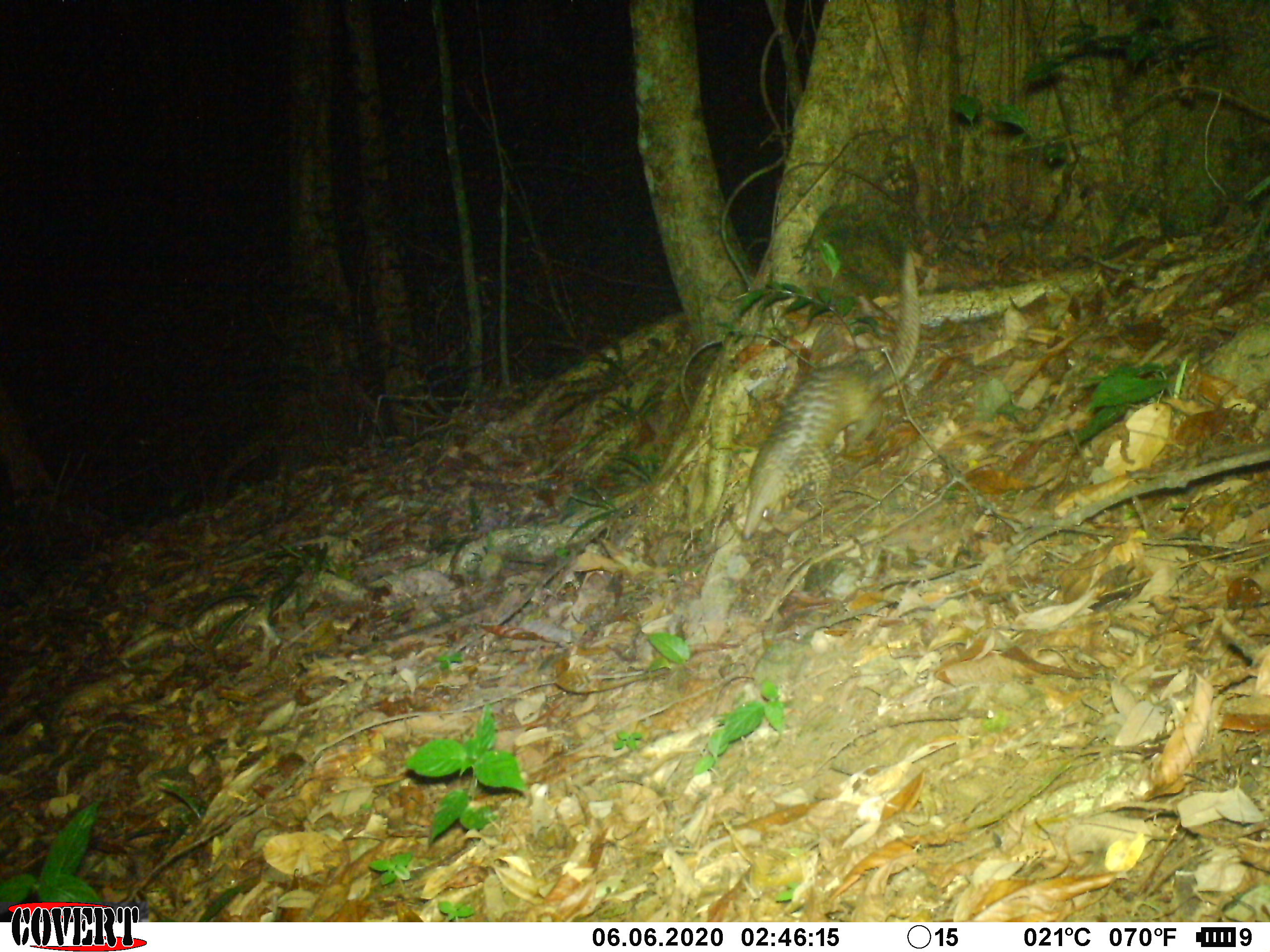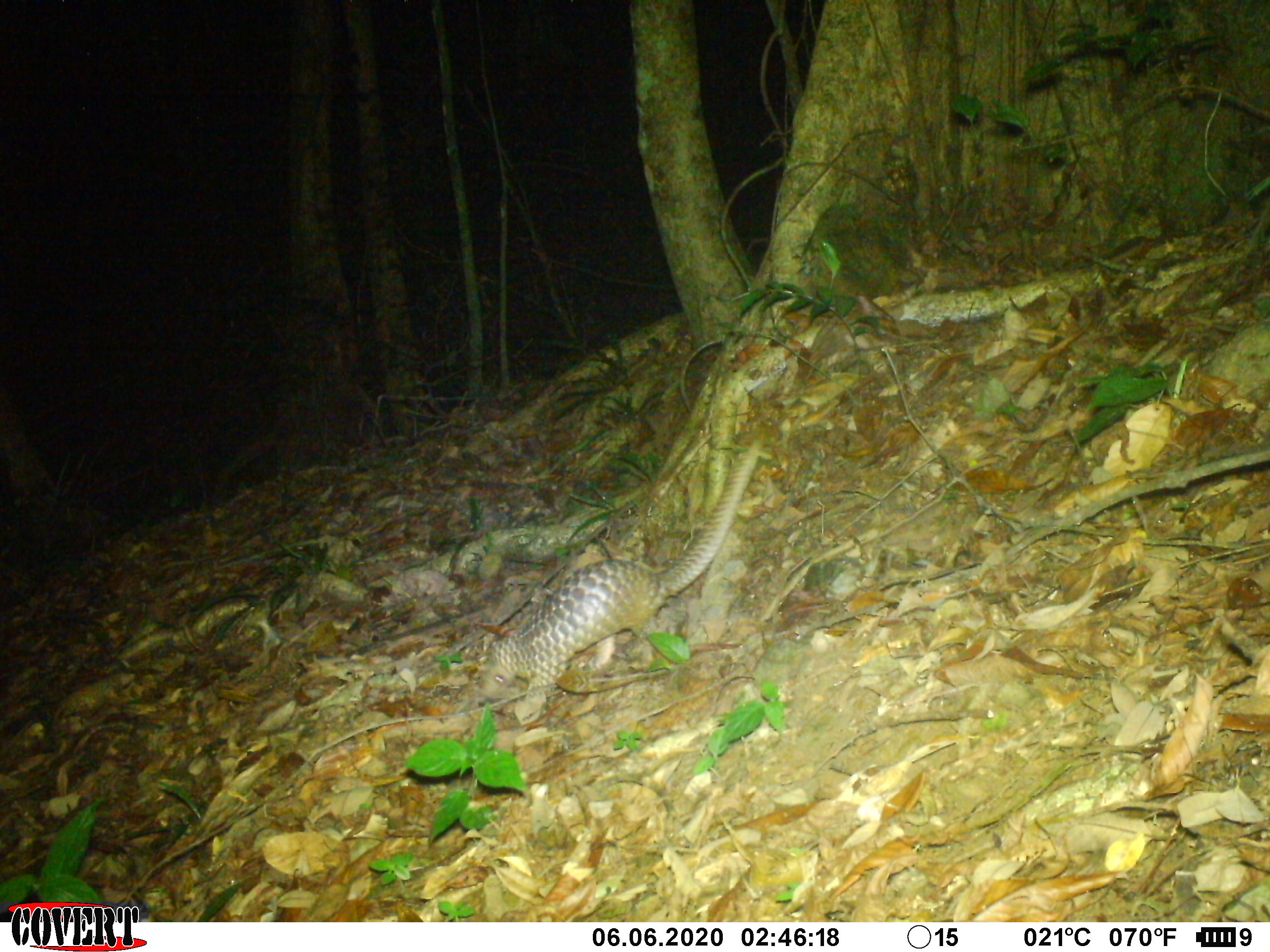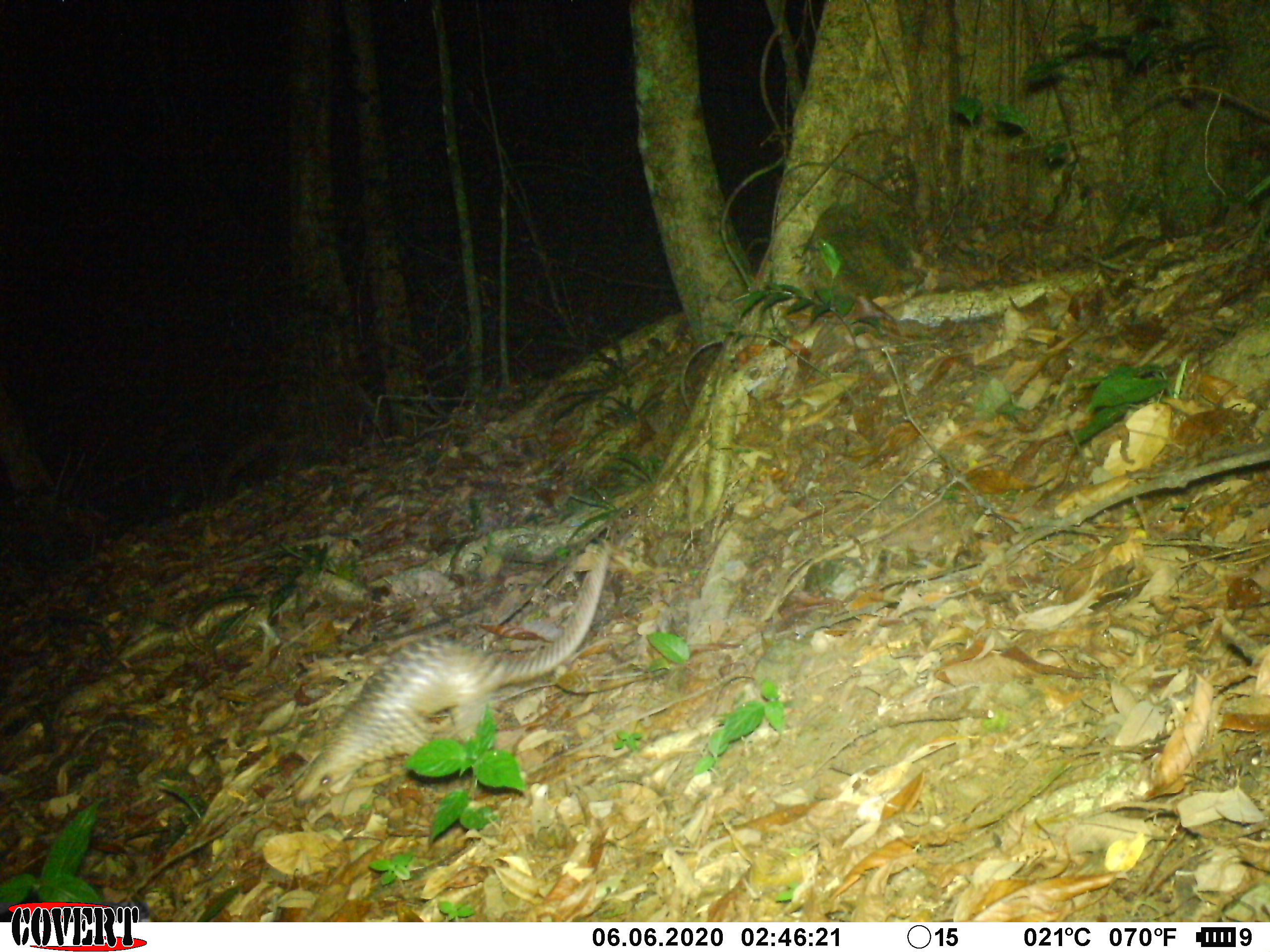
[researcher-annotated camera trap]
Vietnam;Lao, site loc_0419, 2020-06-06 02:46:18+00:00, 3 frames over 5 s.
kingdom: Animalia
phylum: Chordata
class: Mammalia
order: Pholidota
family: Manidae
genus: Manis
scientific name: Manis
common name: asian pangolins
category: pangolin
Pangolin (asian pangolins) (Manis). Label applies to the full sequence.